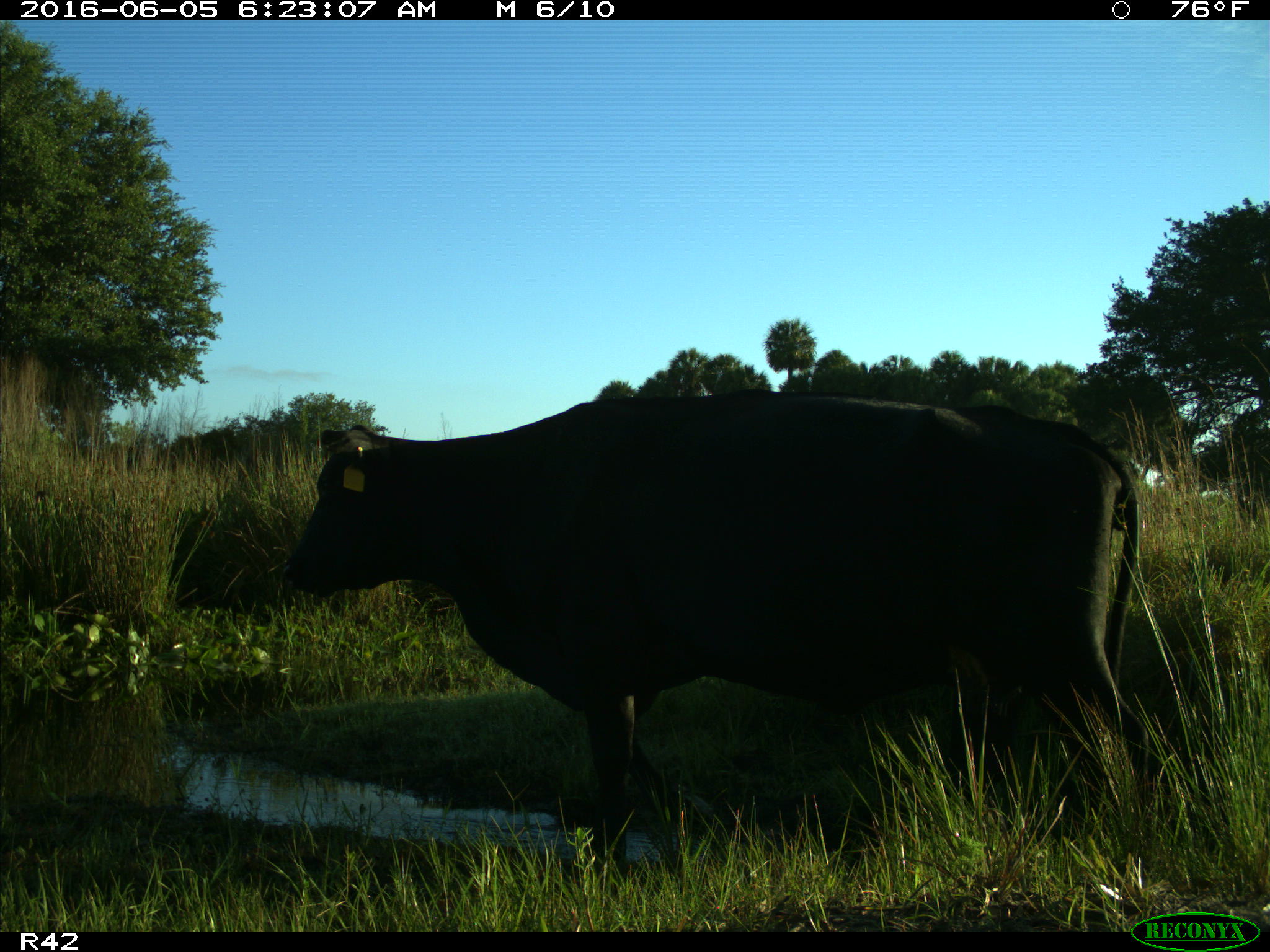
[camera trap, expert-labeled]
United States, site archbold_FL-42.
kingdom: Animalia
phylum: Chordata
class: Mammalia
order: Artiodactyla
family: Bovidae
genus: Bos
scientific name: Bos taurus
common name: domestic cow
Bos taurus (domestic cow).